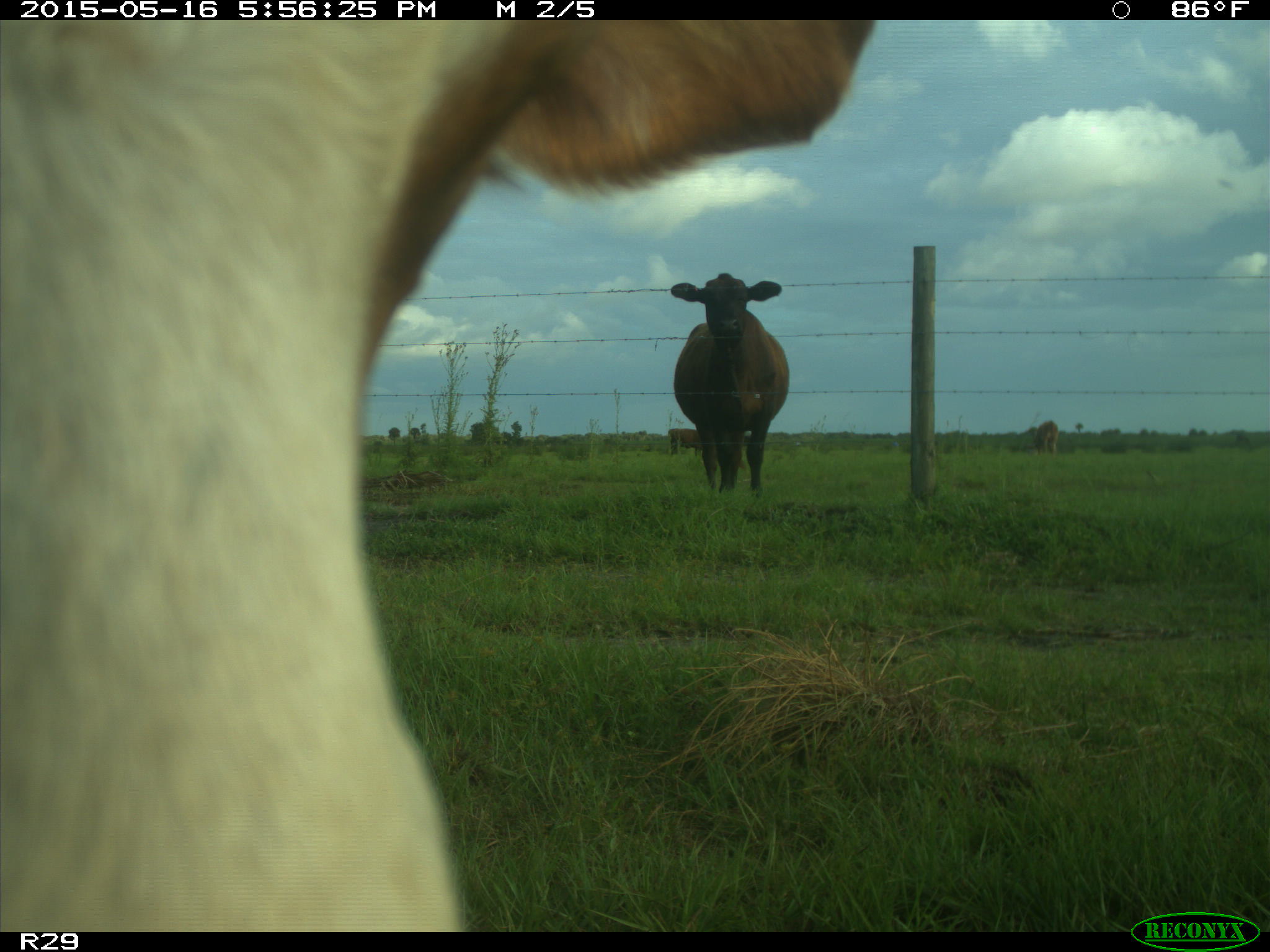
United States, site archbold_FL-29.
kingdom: Animalia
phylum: Chordata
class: Mammalia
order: Artiodactyla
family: Bovidae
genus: Bos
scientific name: Bos taurus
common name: domestic cow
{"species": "Bos taurus (domestic cow)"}